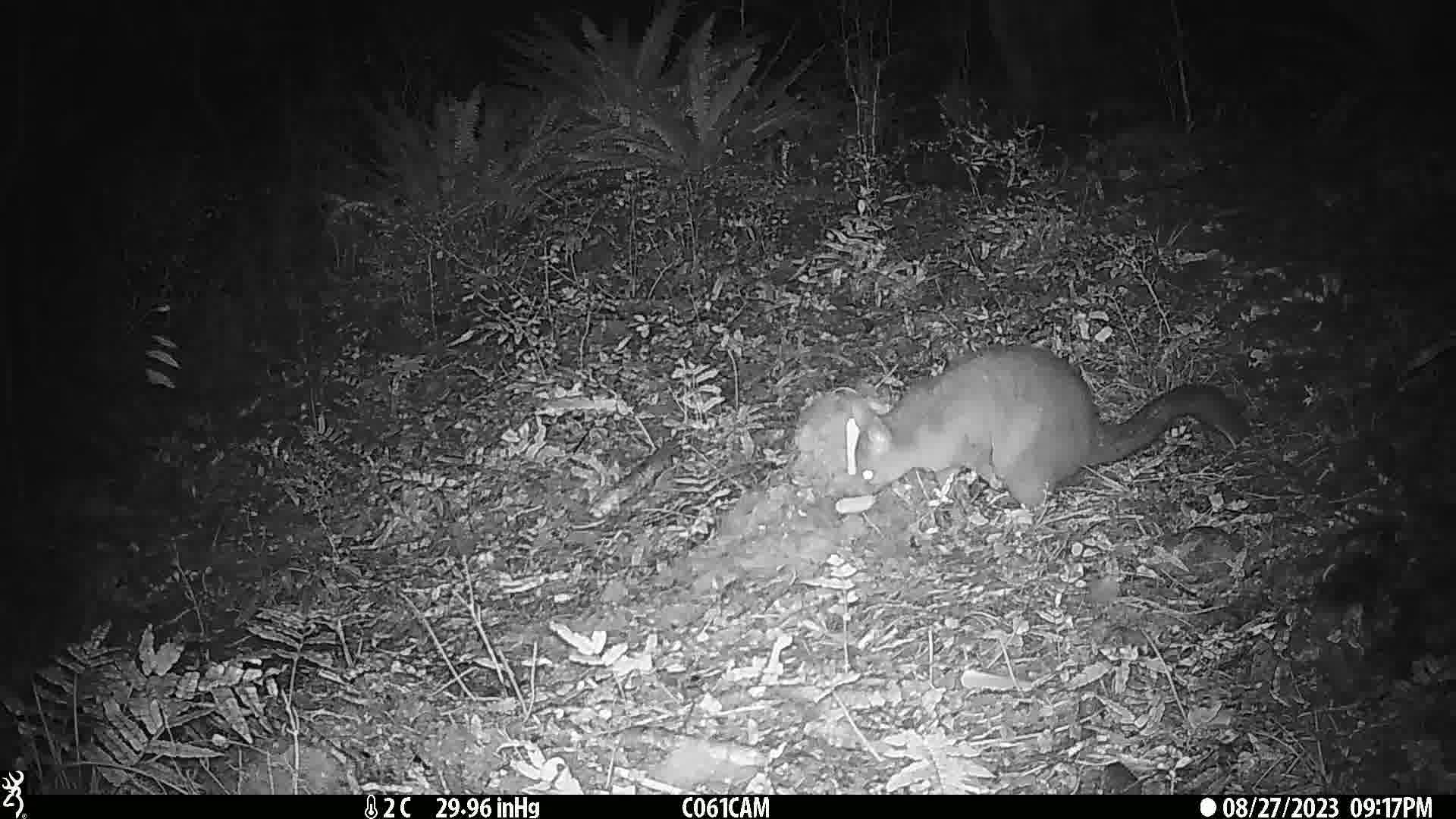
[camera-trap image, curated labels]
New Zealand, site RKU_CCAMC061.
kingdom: Animalia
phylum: Chordata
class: Mammalia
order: Diprotodontia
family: Phalangeridae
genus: Trichosurus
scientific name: Trichosurus vulpecula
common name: common brushtail possum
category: possum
Possum (common brushtail possum) (Trichosurus vulpecula).